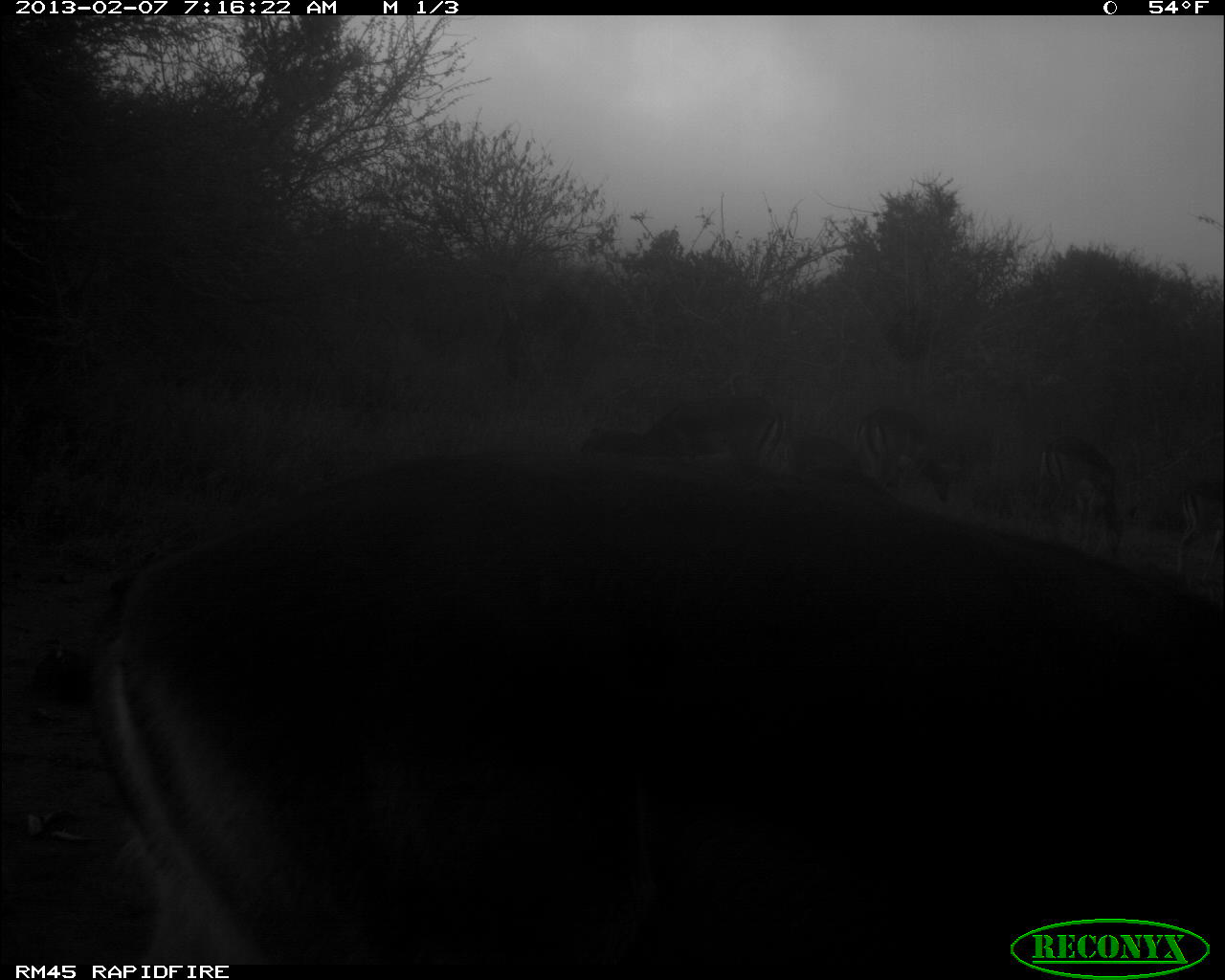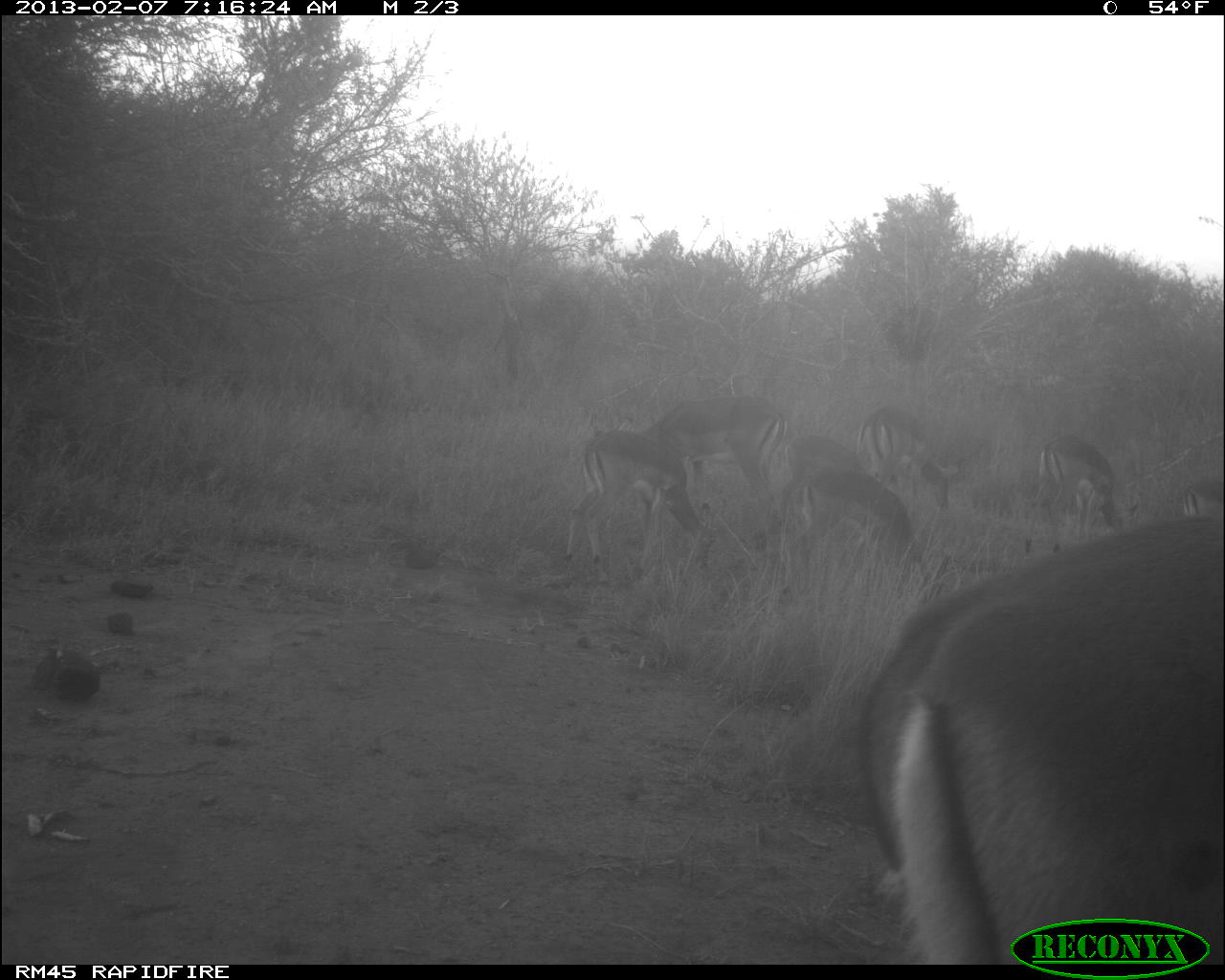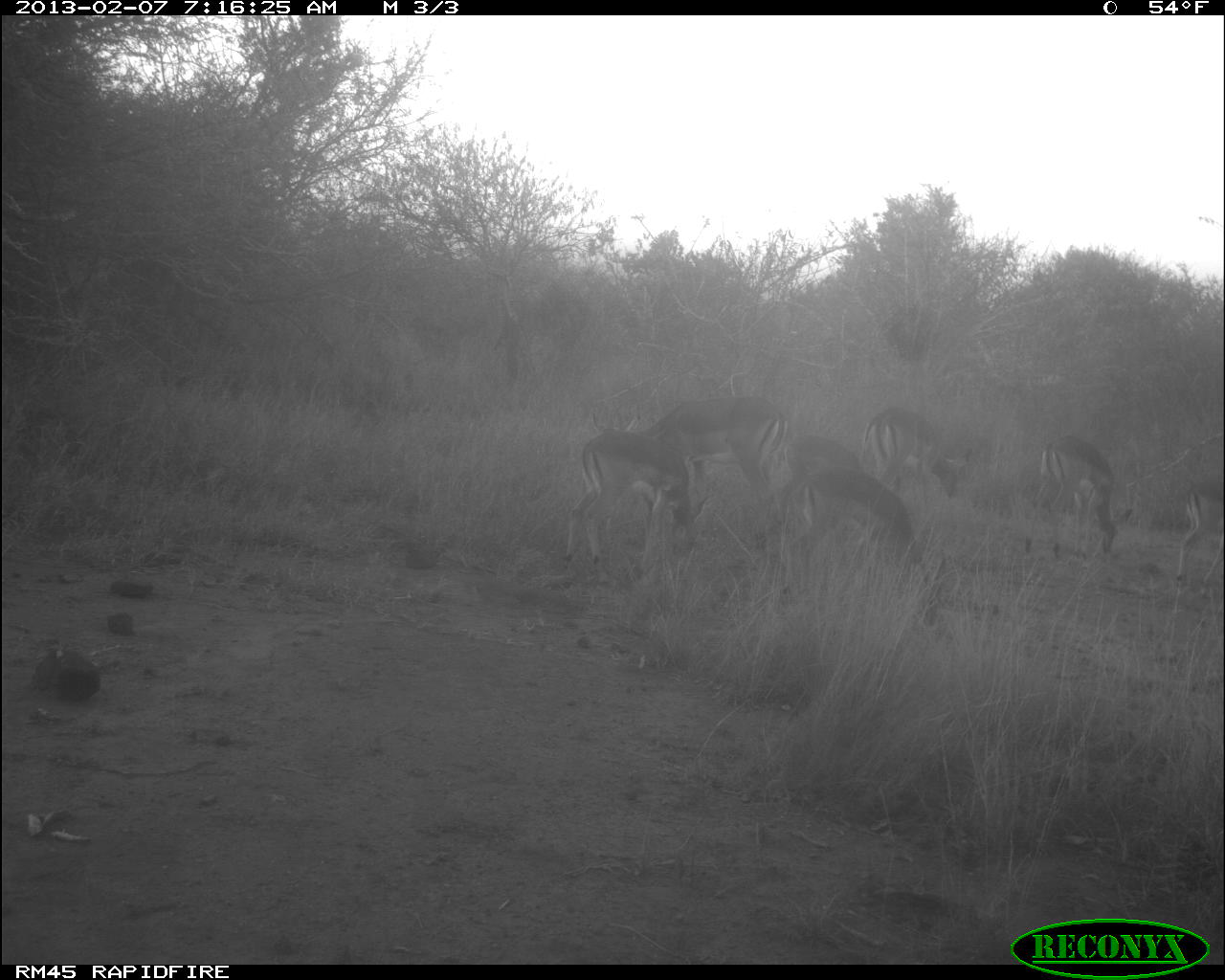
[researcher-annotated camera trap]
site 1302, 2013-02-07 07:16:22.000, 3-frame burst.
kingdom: Animalia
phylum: Chordata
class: Mammalia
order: Artiodactyla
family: Bovidae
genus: Aepyceros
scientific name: Aepyceros melampus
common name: impala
Aepyceros melampus (impala), count 6.